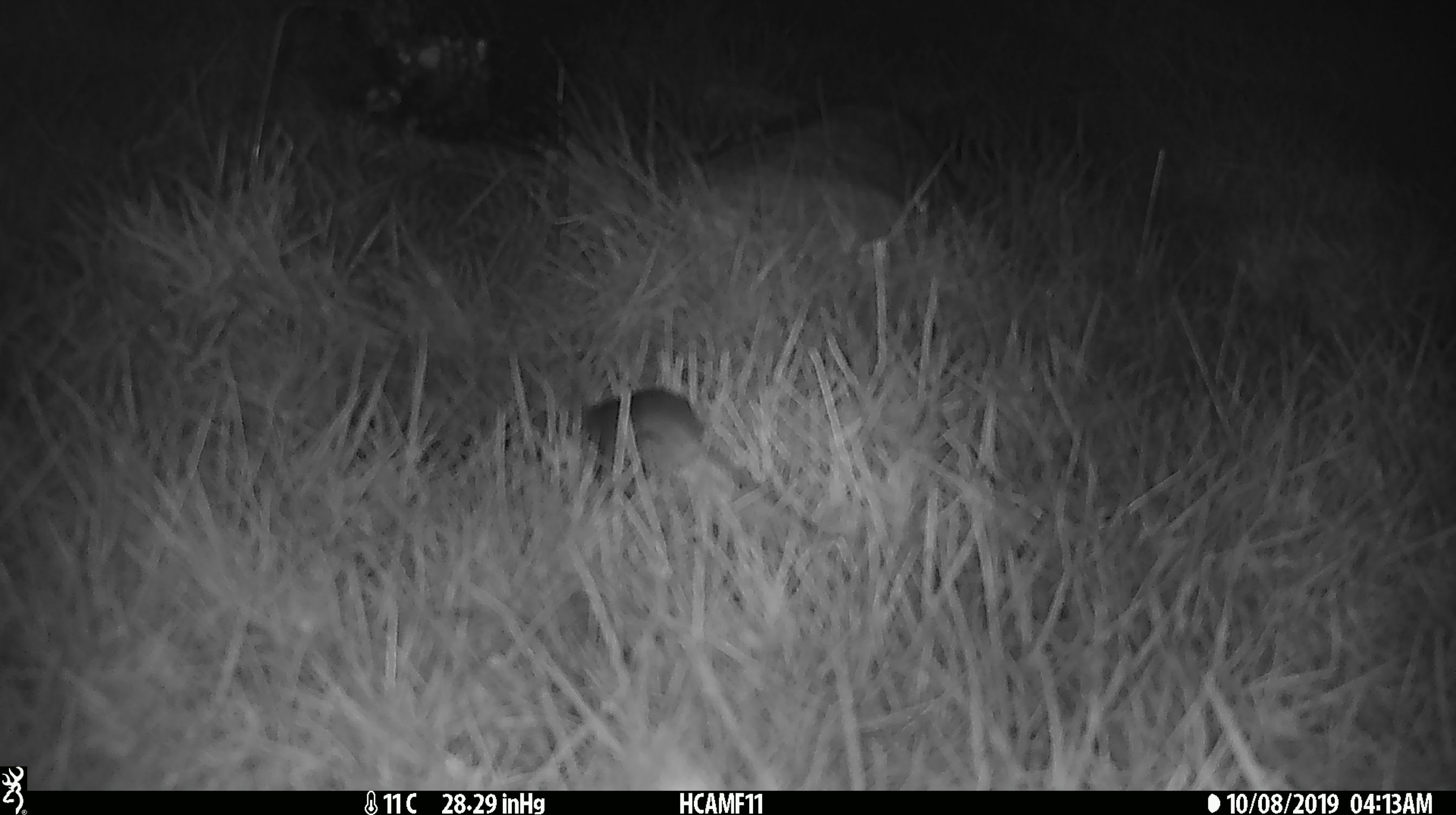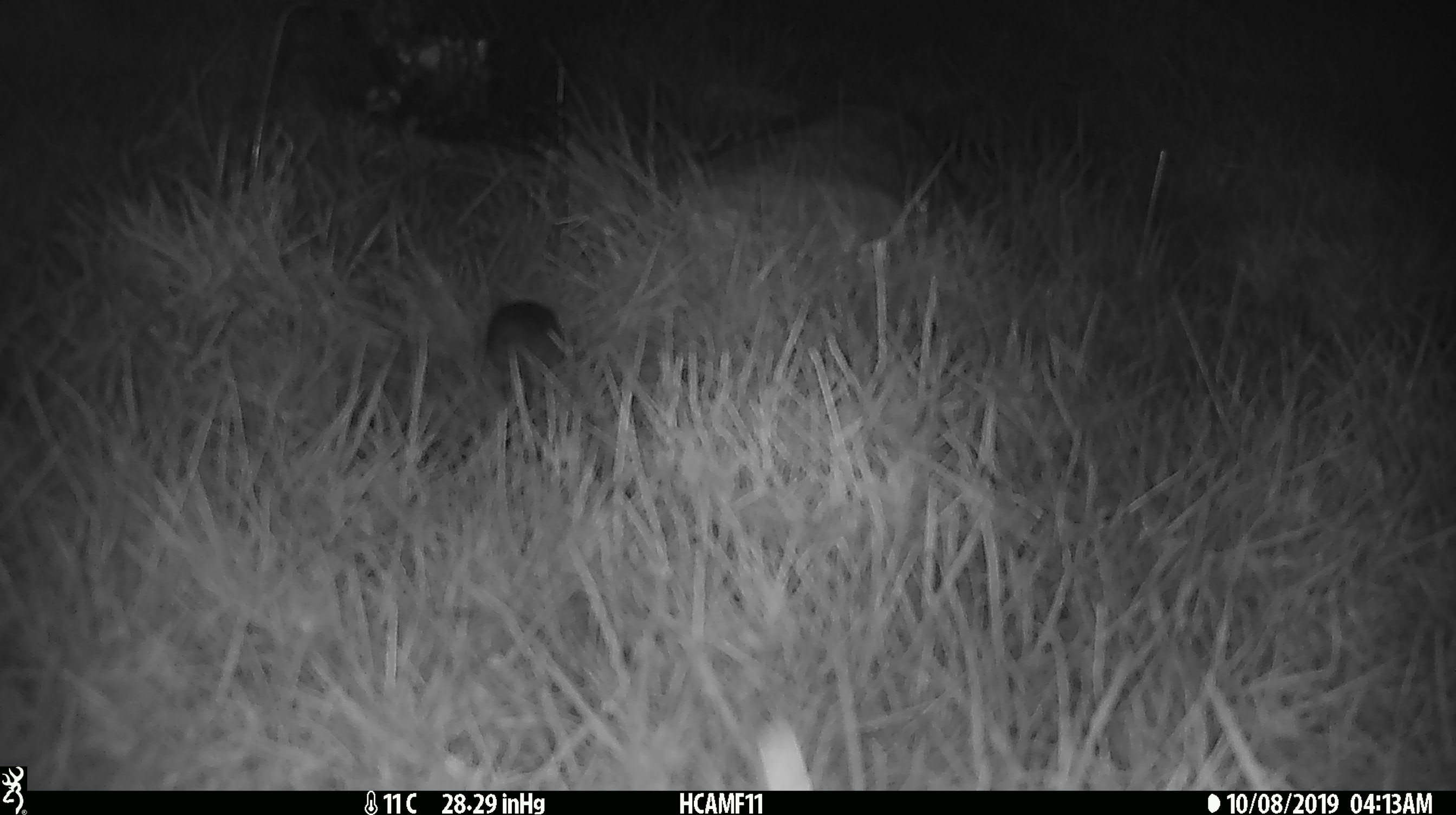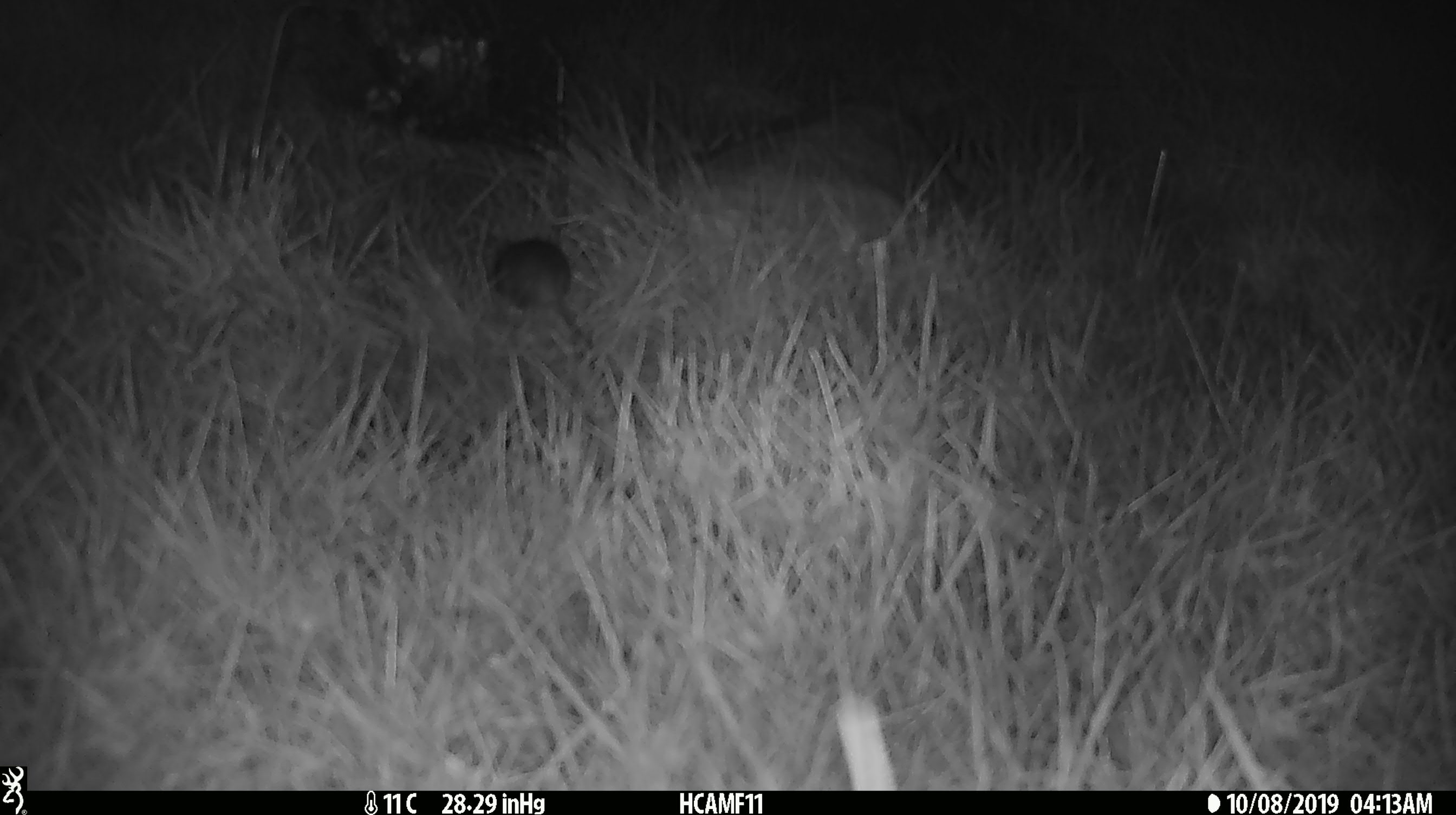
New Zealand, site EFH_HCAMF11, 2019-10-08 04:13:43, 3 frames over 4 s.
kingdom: Animalia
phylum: Chordata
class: Mammalia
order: Rodentia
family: Muridae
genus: Mus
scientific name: Mus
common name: mouse